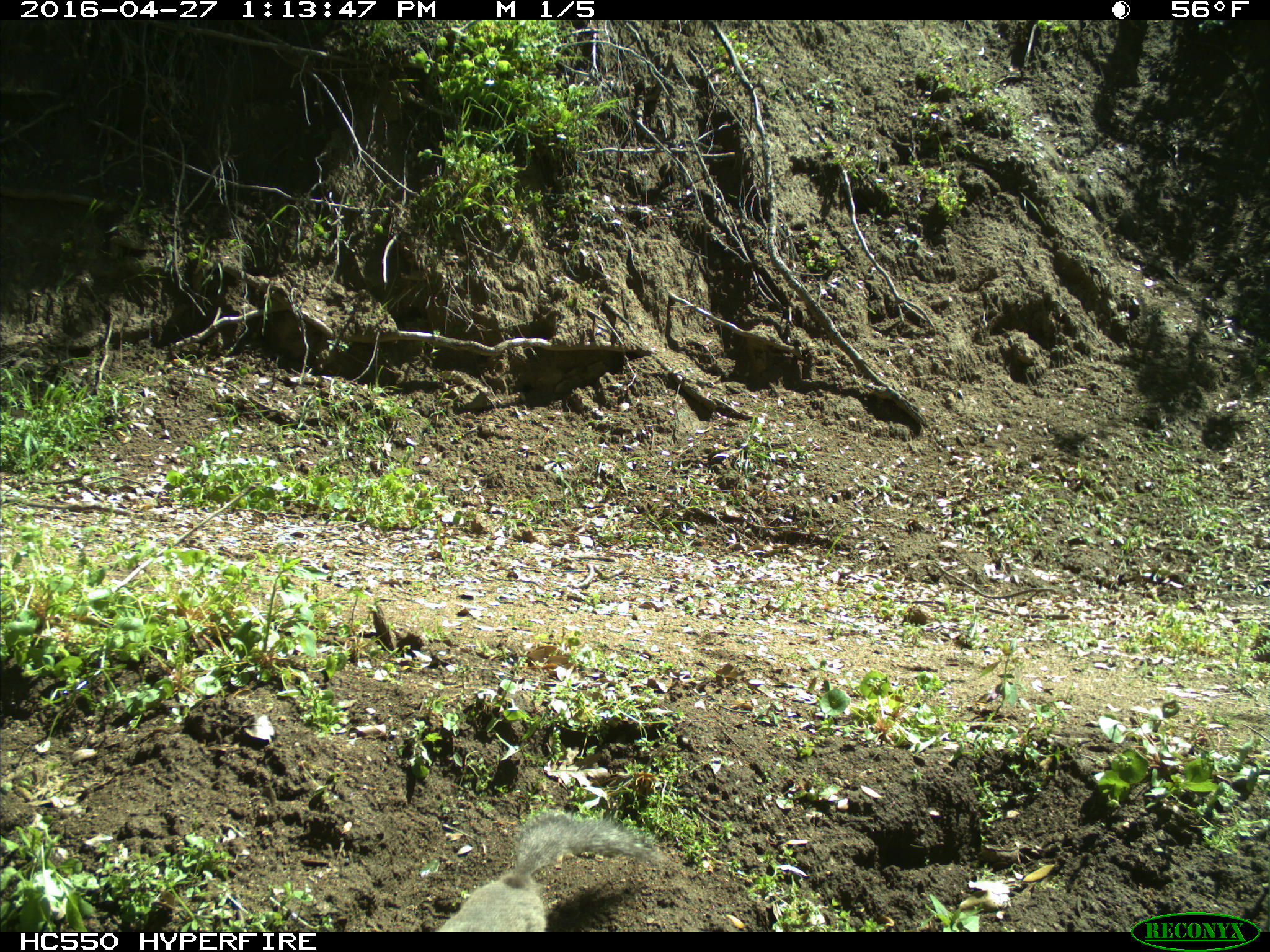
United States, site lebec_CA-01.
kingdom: Animalia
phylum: Chordata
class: Mammalia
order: Rodentia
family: Sciuridae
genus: Sciurus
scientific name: Sciurus carolinensis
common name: eastern gray squirrel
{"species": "Sciurus carolinensis (eastern gray squirrel)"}